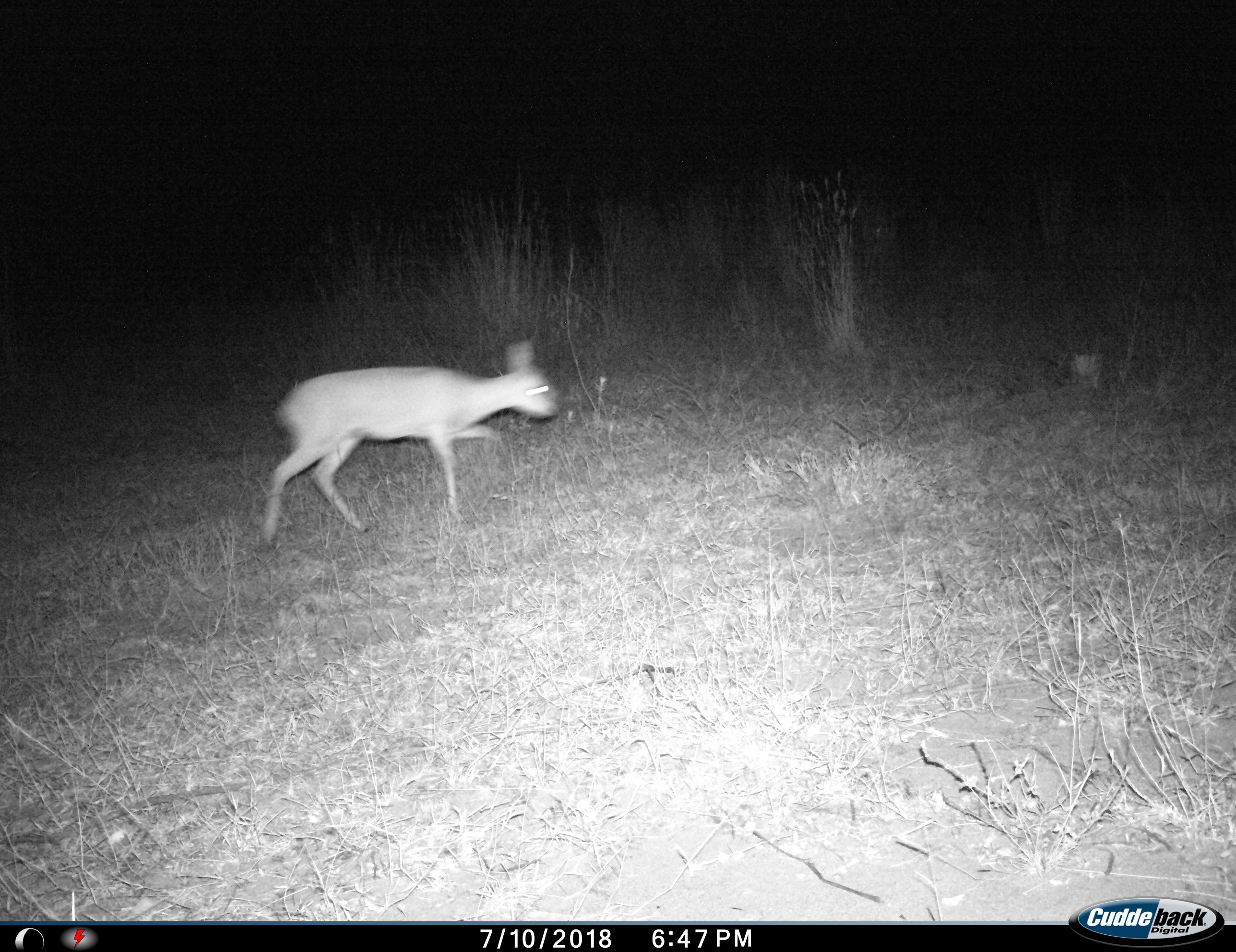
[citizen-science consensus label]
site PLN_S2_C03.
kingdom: Animalia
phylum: Chordata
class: Mammalia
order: Artiodactyla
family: Bovidae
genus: Raphicerus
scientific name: Raphicerus campestris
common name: steenbok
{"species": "steenbok (Raphicerus campestris)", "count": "1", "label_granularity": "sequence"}